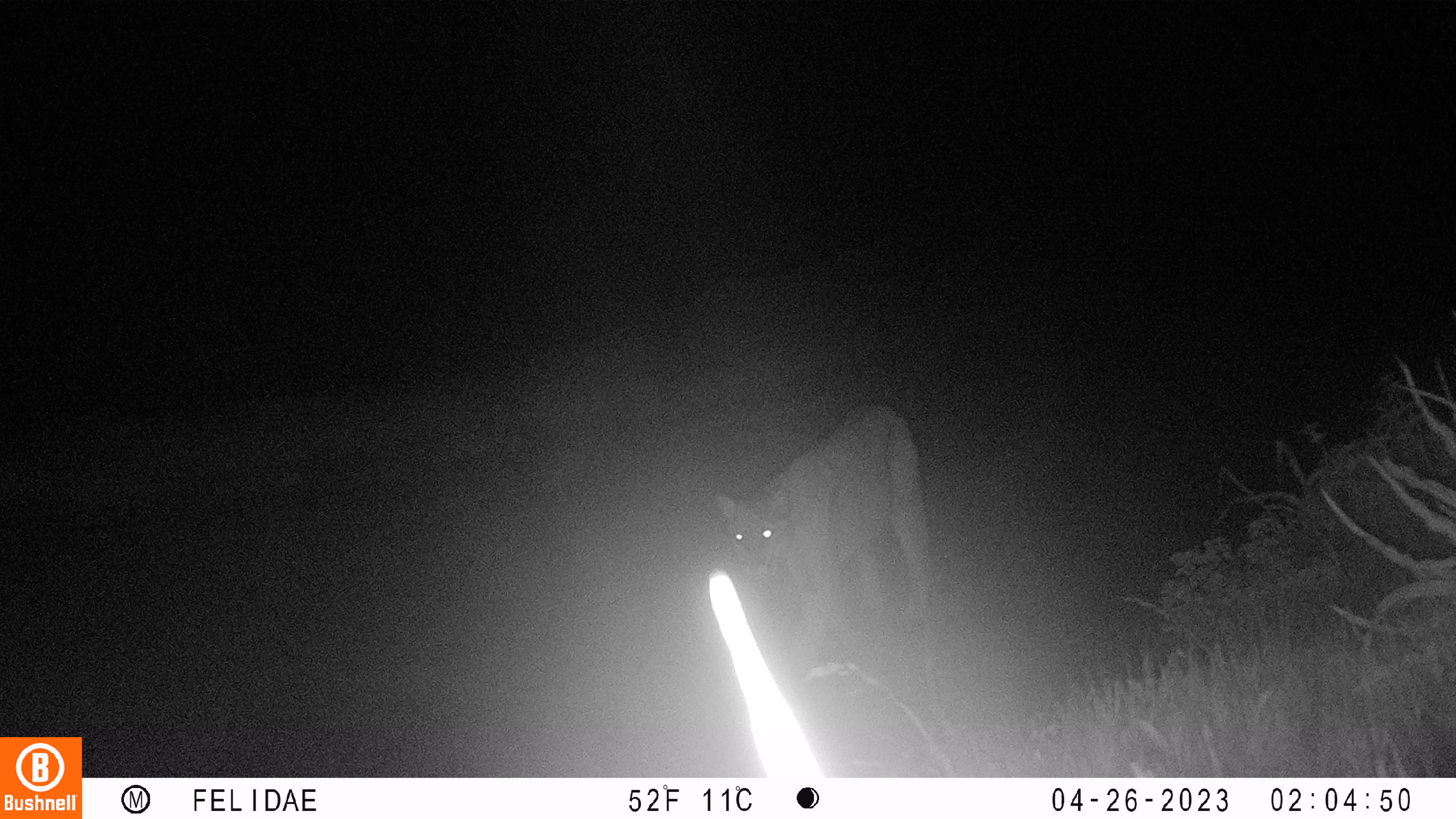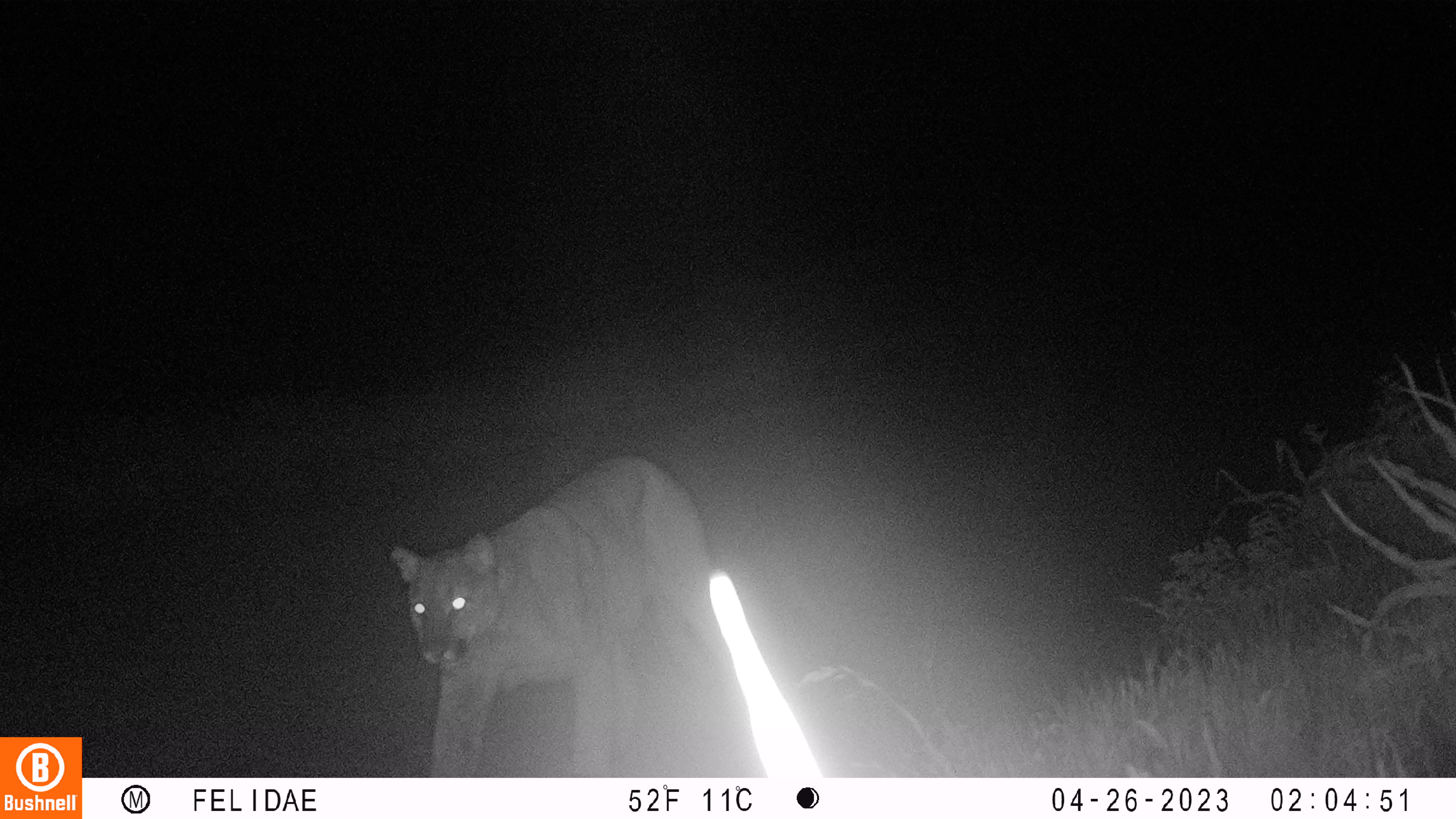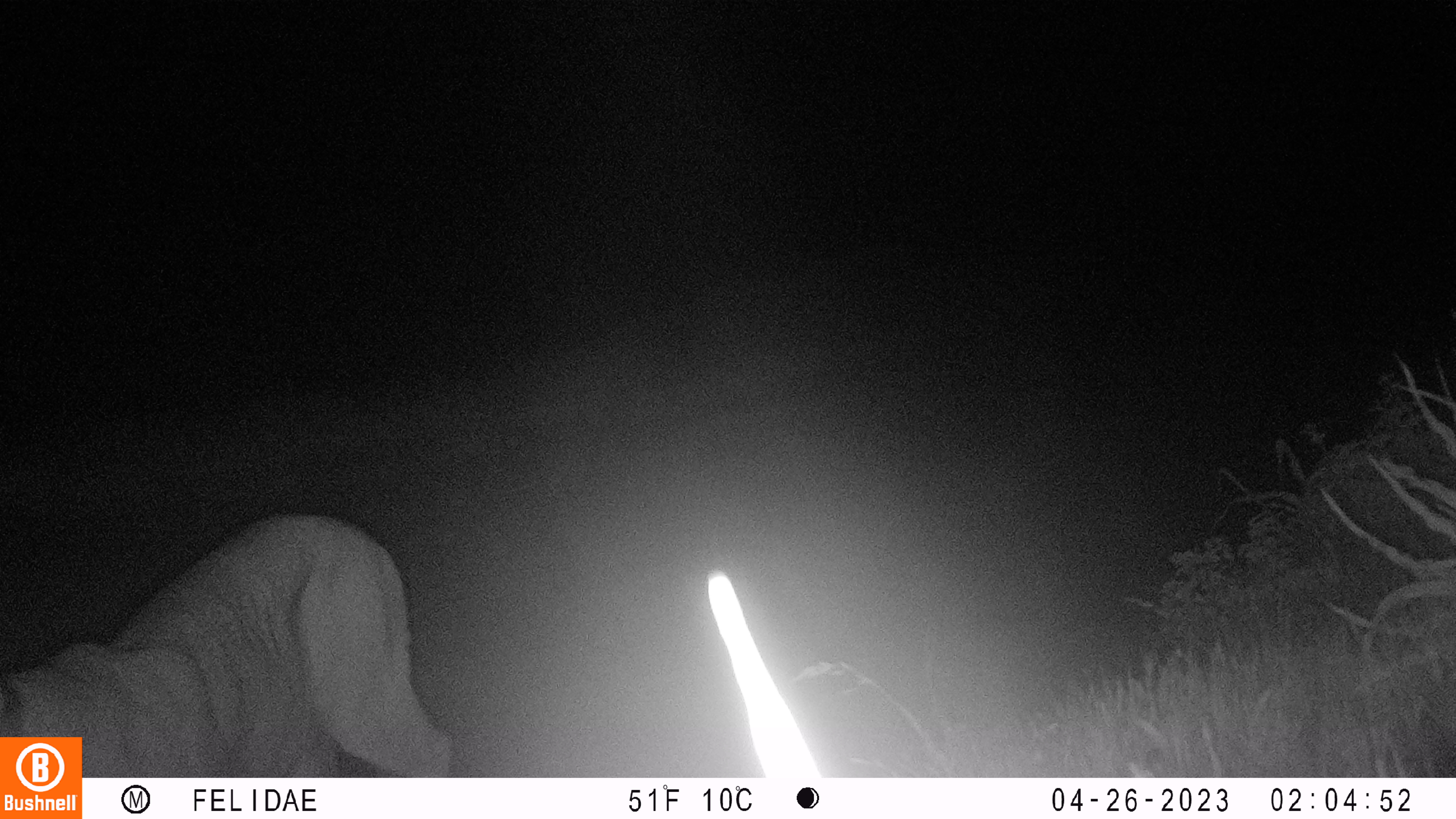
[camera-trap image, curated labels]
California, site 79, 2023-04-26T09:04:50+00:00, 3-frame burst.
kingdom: Animalia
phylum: Chordata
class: Mammalia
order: Carnivora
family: Felidae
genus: Puma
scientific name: Puma concolor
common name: puma